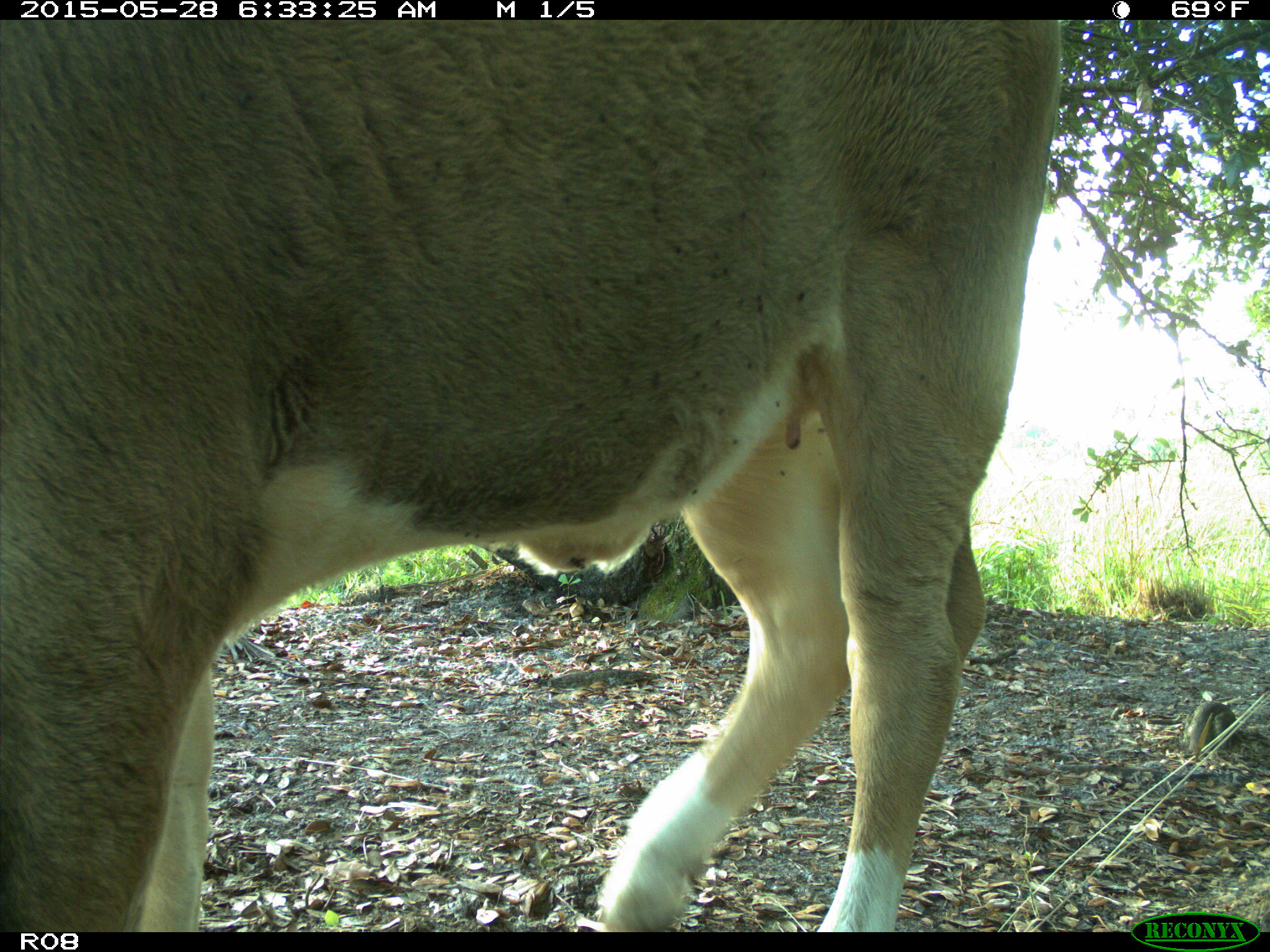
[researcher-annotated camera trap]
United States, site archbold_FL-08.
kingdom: Animalia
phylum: Chordata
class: Mammalia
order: Artiodactyla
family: Bovidae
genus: Bos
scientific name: Bos taurus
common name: domestic cow